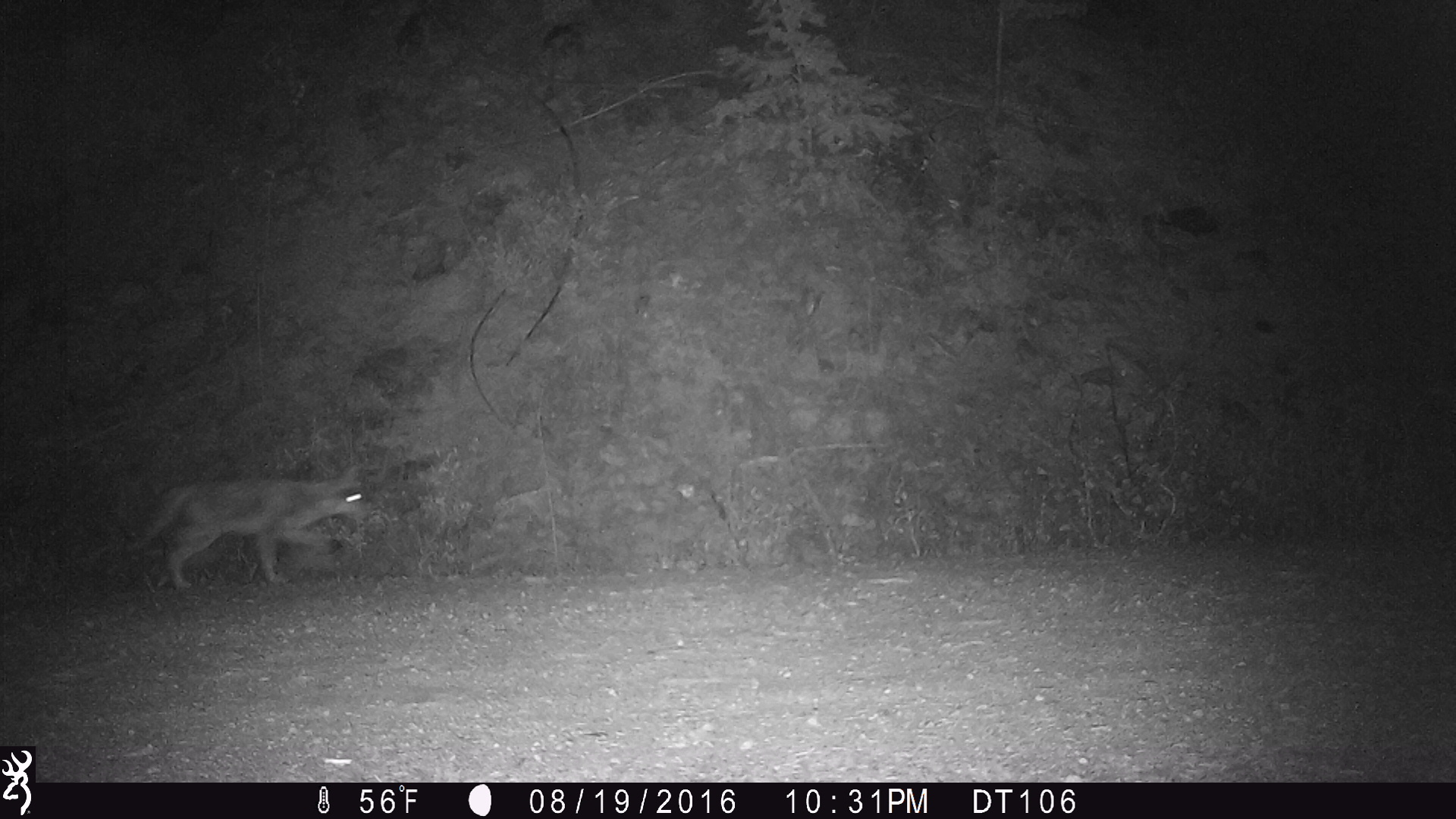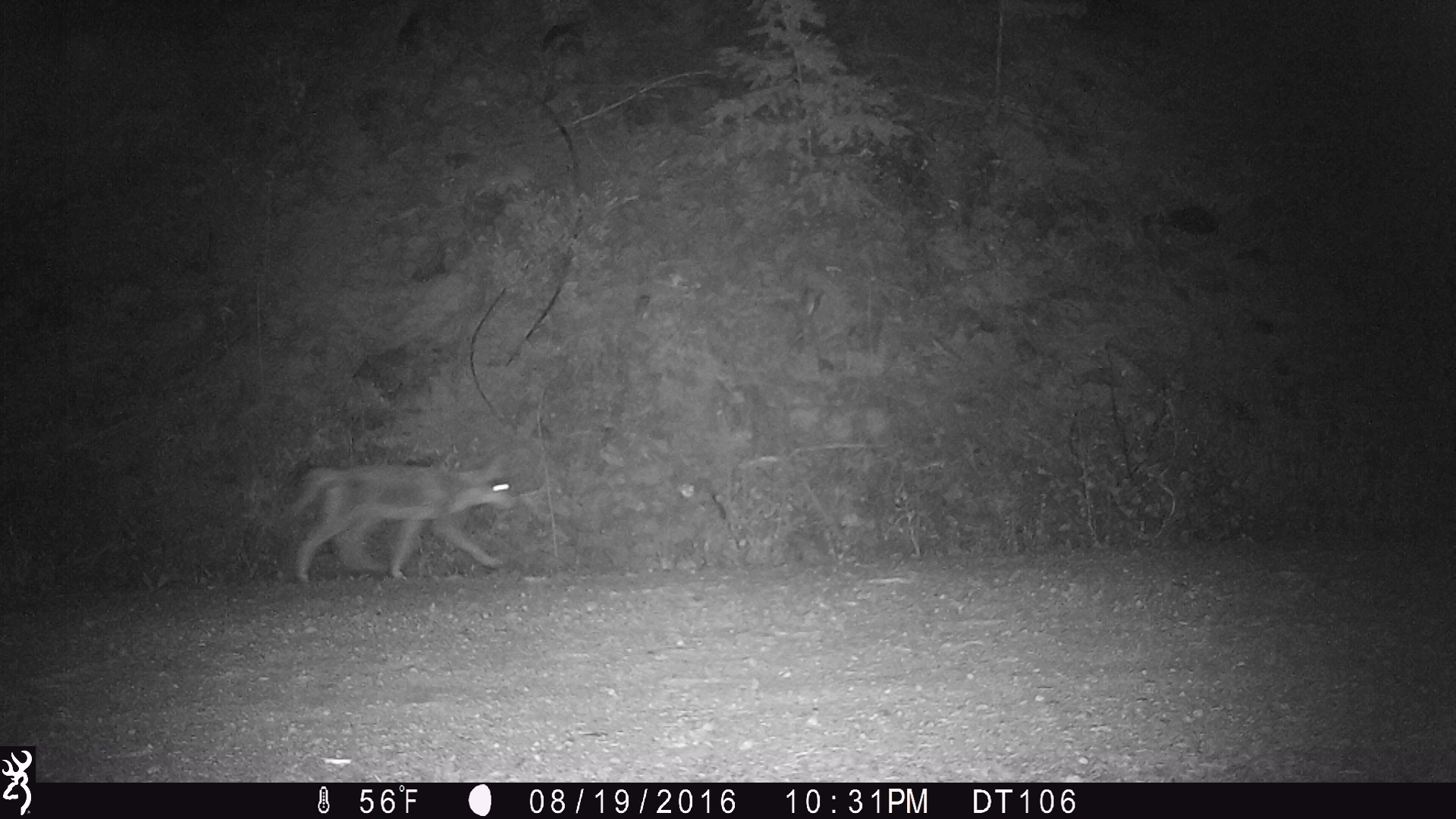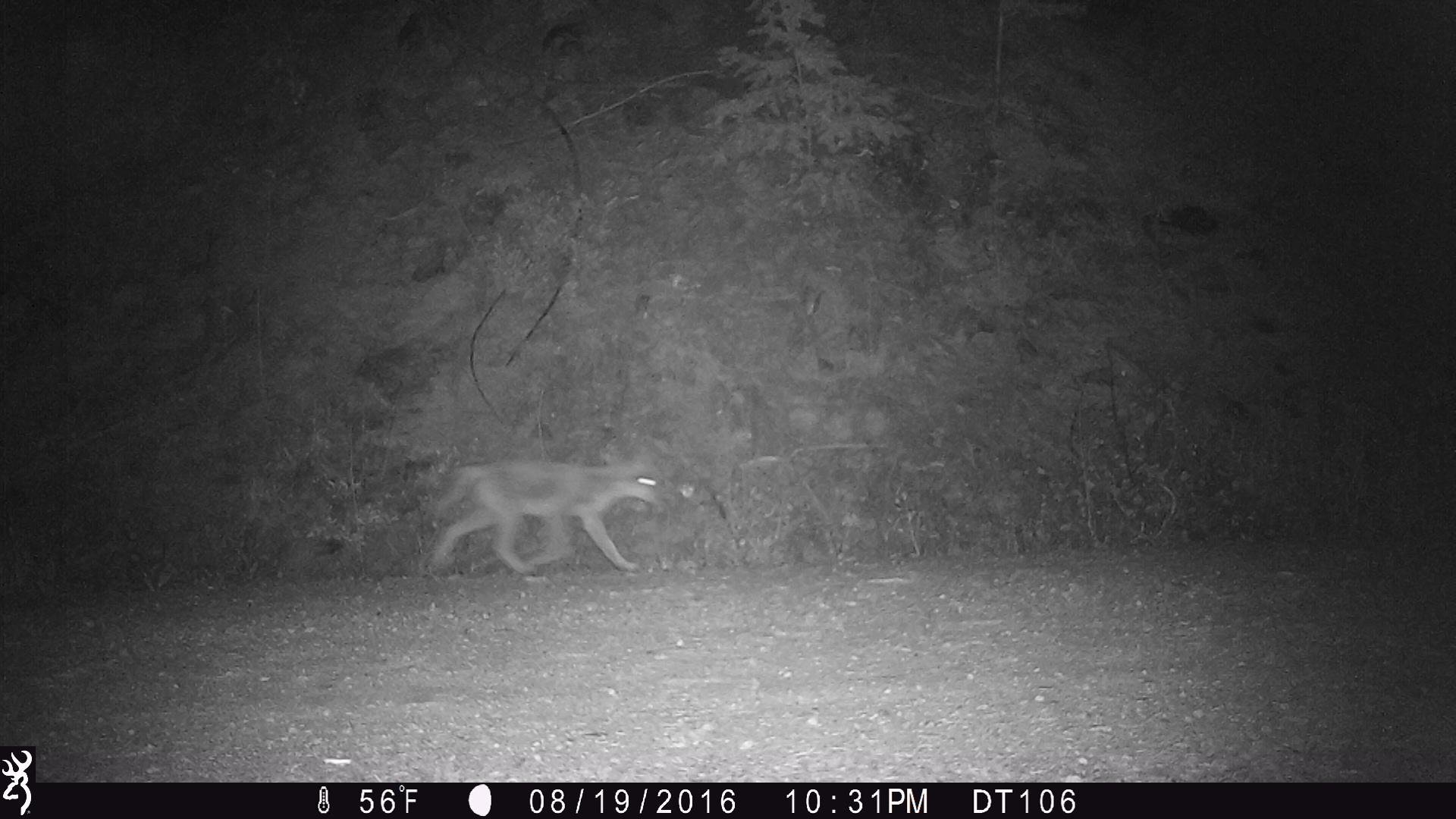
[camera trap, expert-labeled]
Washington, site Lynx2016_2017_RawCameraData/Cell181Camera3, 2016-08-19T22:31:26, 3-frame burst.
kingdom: Animalia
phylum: Chordata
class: Mammalia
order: Carnivora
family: Canidae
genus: Canis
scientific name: Canis latrans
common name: coyote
Canis latrans (coyote). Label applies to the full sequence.